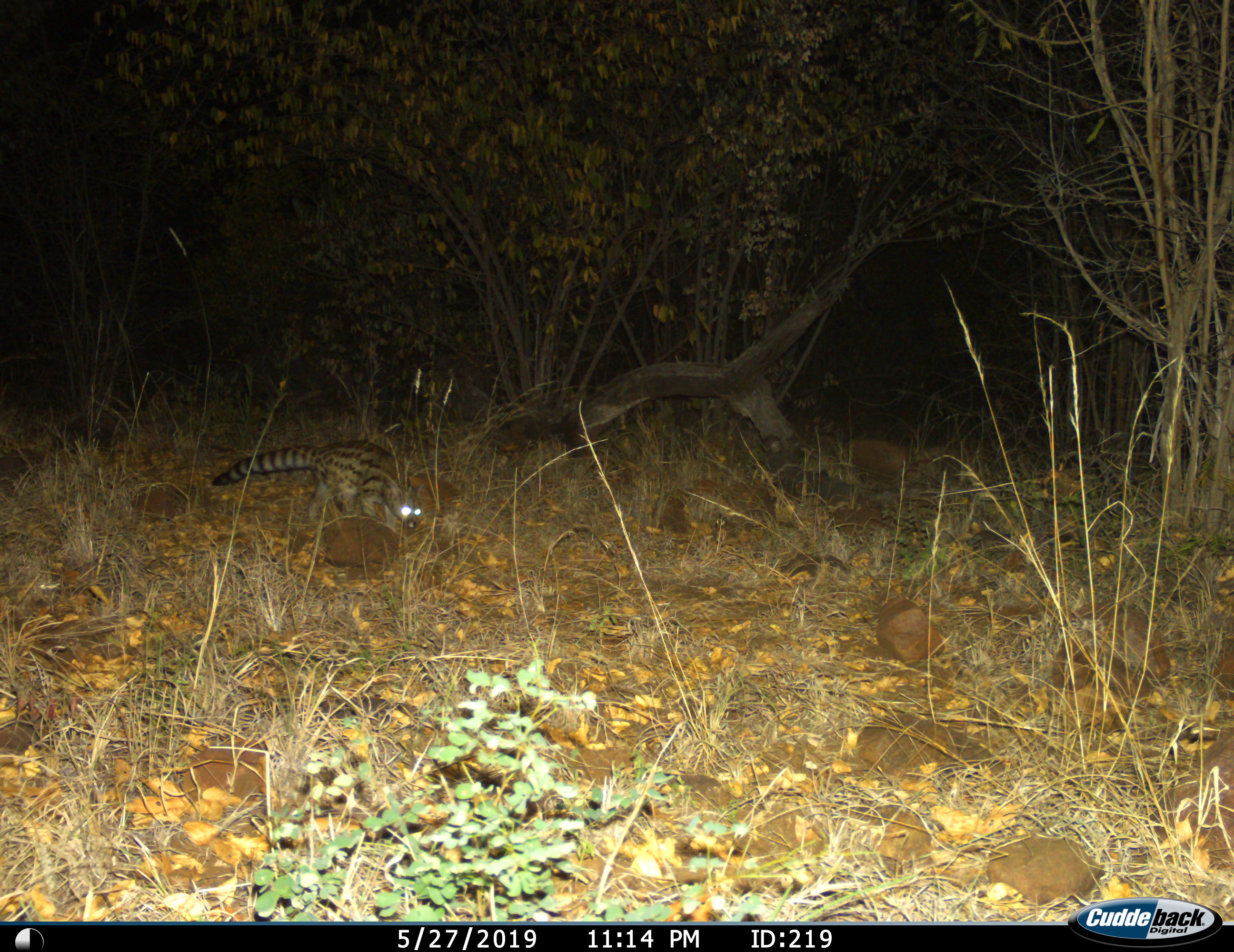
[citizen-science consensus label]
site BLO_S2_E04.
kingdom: Animalia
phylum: Chordata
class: Mammalia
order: Carnivora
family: Viverridae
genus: Genetta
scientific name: Genetta genetta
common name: small-spotted genet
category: genetcommonsmallspotted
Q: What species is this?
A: Genetcommonsmallspotted (small-spotted genet) (Genetta genetta).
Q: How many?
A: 1.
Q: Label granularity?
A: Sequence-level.